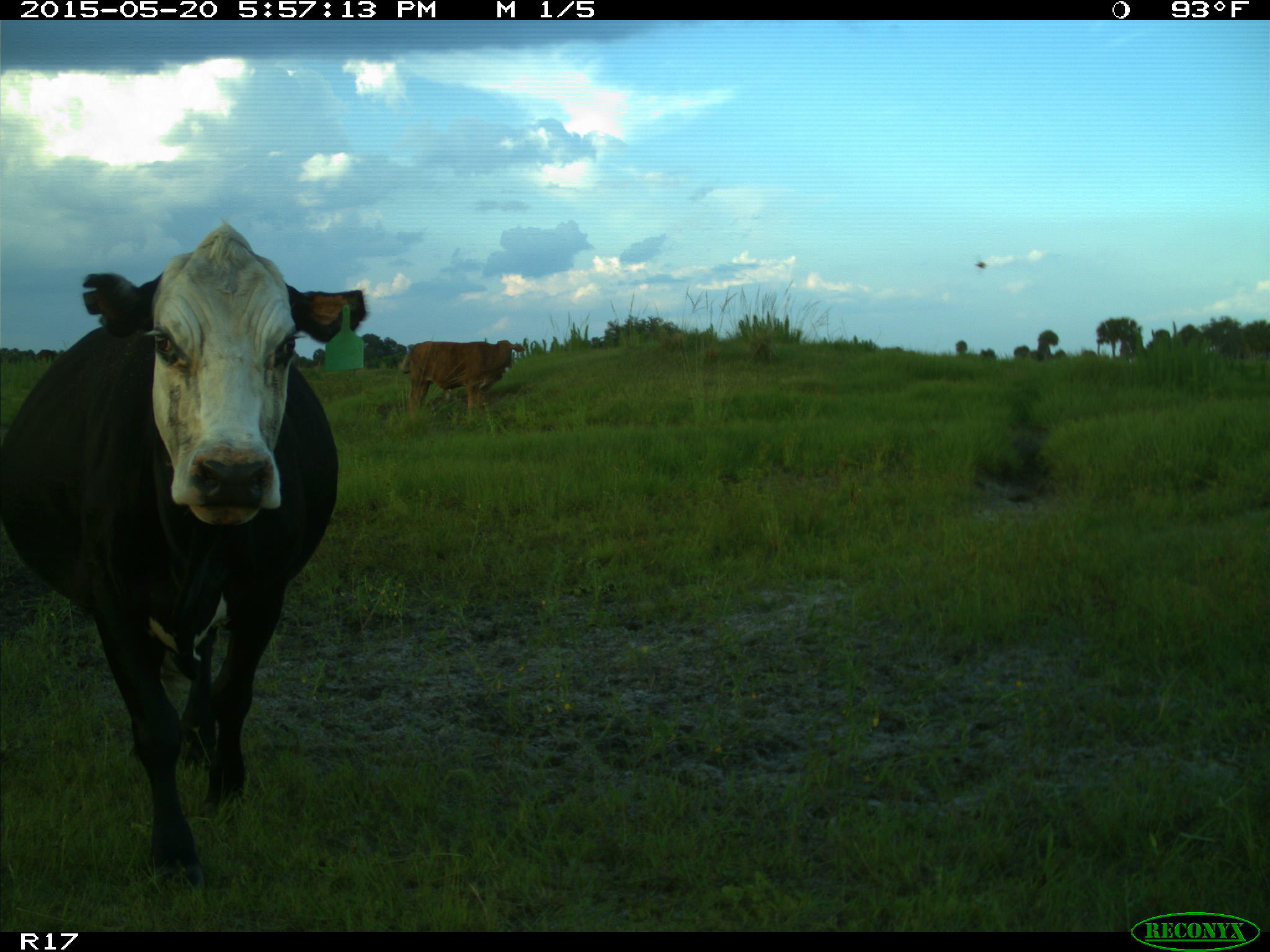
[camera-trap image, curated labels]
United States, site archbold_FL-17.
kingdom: Animalia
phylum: Chordata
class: Mammalia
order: Artiodactyla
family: Bovidae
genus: Bos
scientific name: Bos taurus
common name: domestic cow